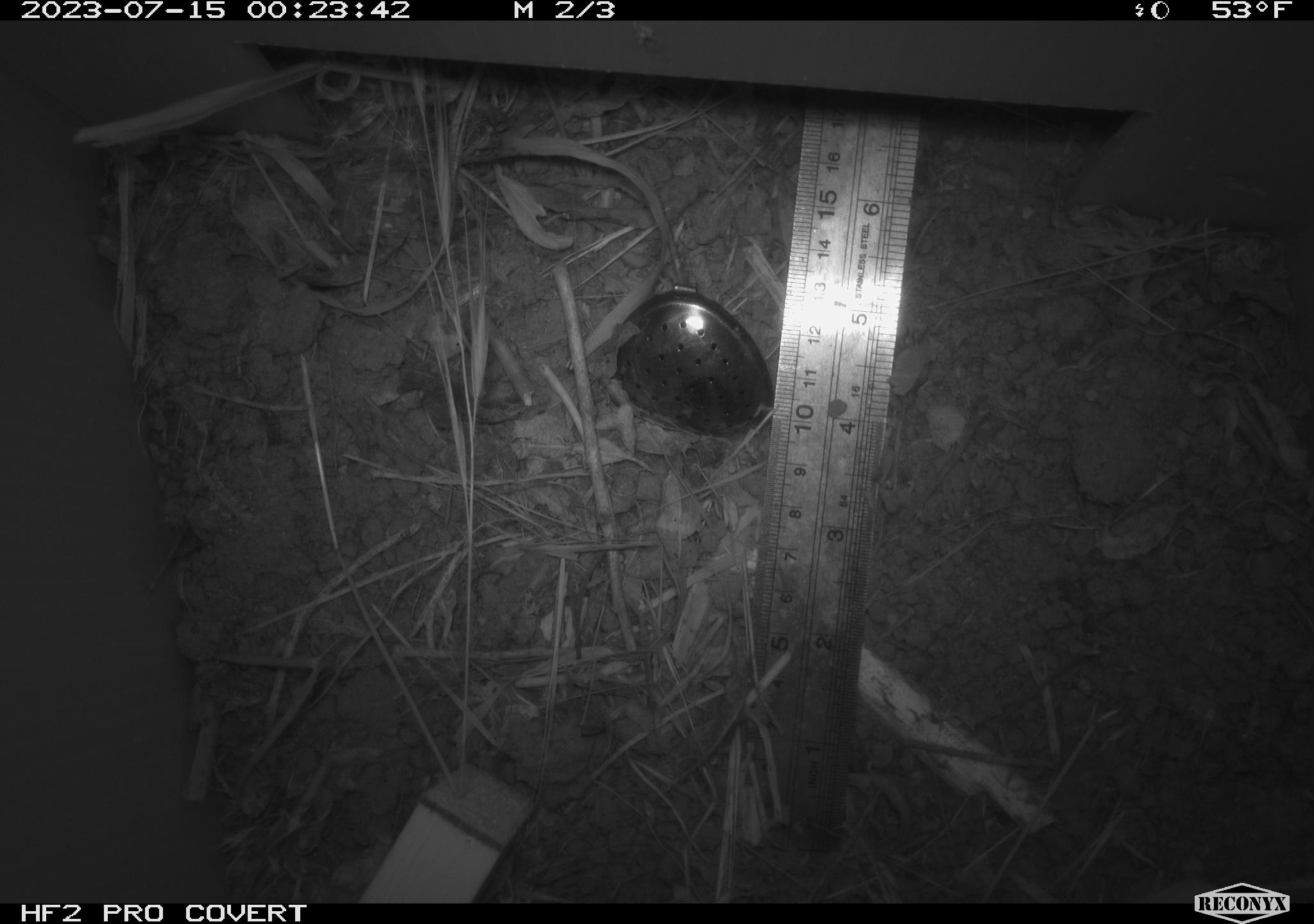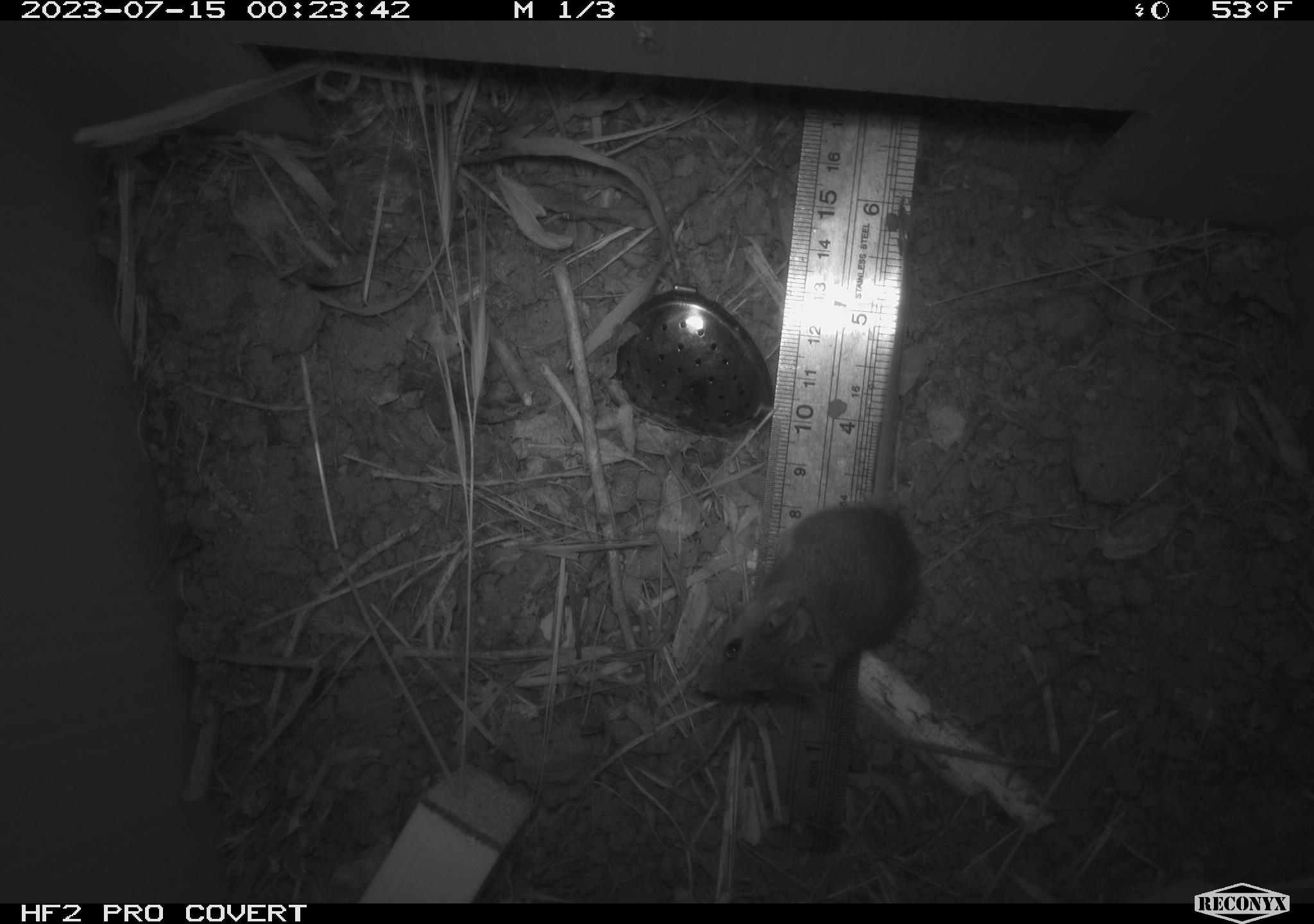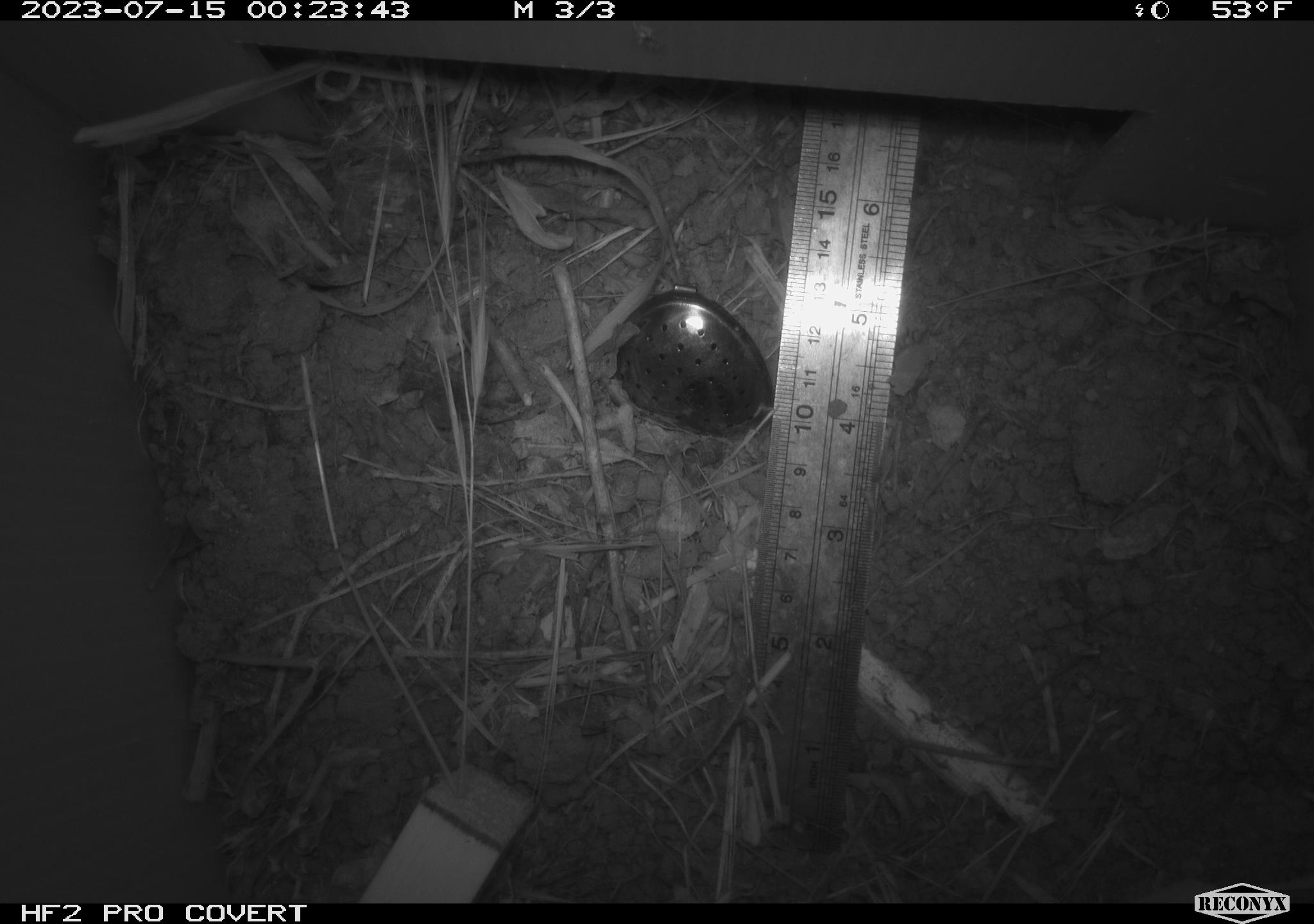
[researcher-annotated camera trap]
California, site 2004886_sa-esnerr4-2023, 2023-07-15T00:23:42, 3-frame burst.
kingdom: Animalia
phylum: Chordata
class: Mammalia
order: Rodentia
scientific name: Rodentia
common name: mouse species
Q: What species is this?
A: Mouse species (Rodentia).